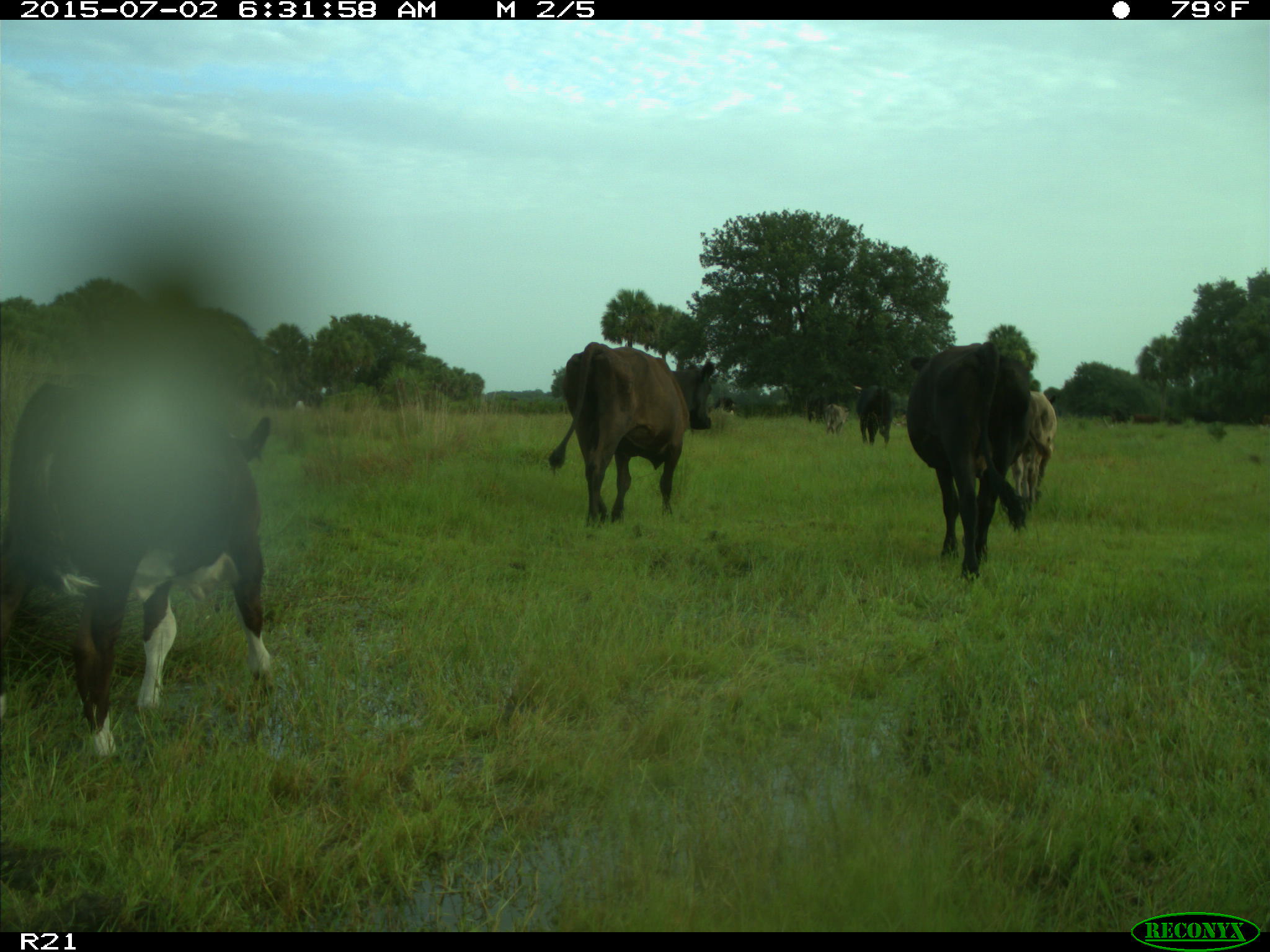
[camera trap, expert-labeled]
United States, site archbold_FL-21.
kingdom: Animalia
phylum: Chordata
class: Mammalia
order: Artiodactyla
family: Bovidae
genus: Bos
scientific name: Bos taurus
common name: domestic cow